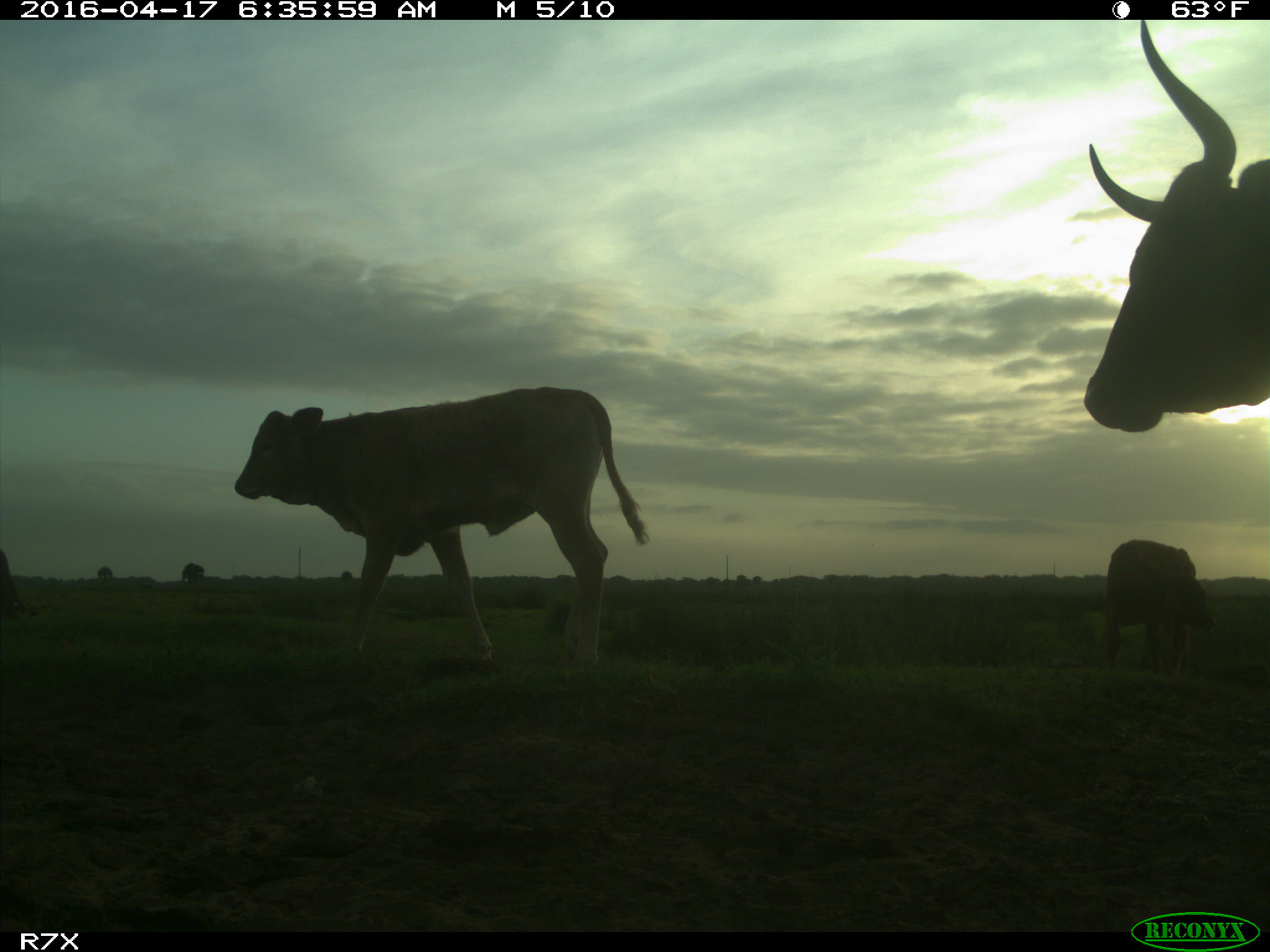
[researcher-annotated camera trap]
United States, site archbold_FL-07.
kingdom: Animalia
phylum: Chordata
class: Mammalia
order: Artiodactyla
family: Bovidae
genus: Bos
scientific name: Bos taurus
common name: domestic cow